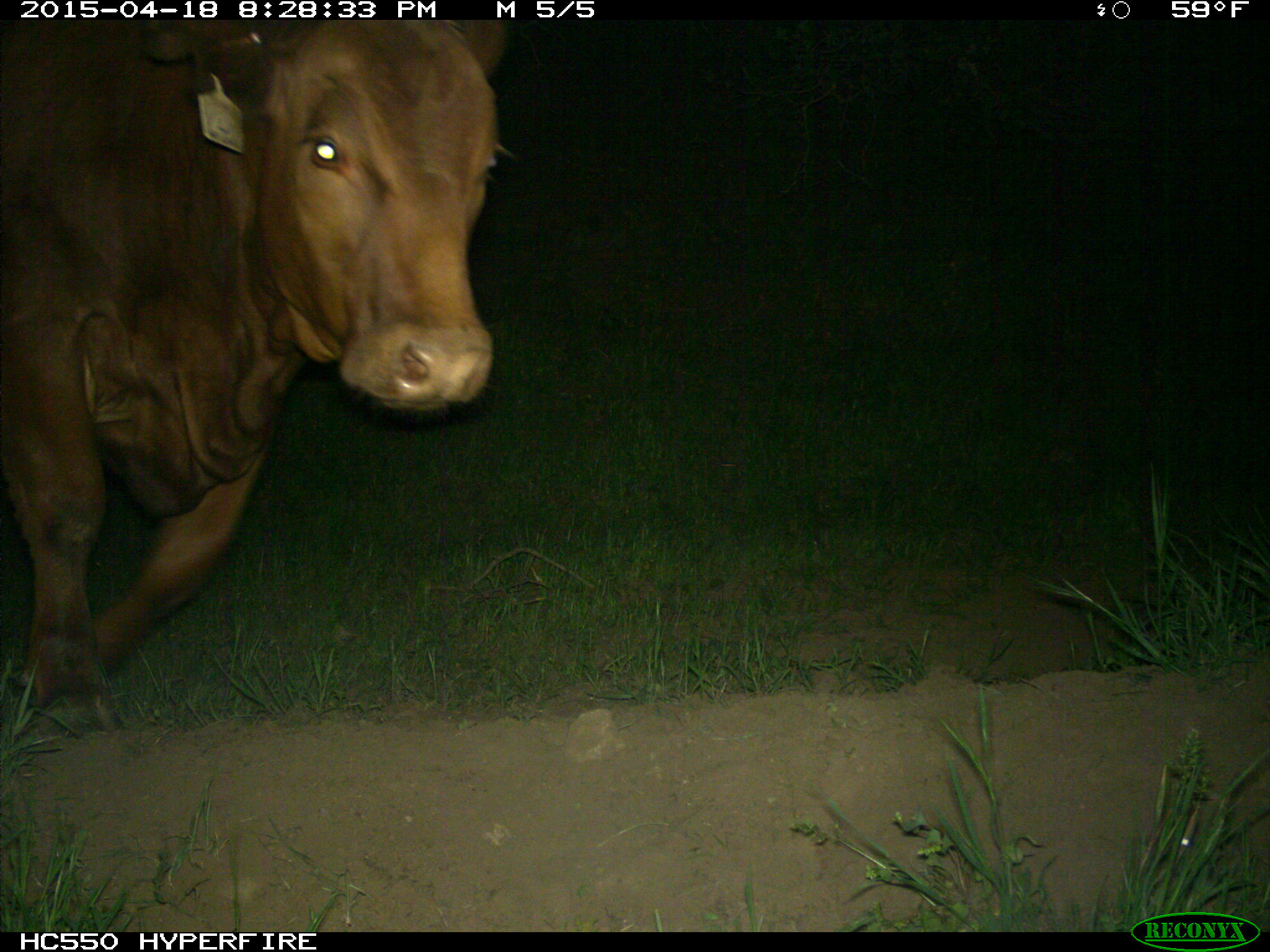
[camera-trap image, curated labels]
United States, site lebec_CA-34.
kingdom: Animalia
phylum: Chordata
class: Mammalia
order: Artiodactyla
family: Bovidae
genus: Bos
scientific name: Bos taurus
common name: domestic cow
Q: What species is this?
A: Bos taurus (domestic cow).